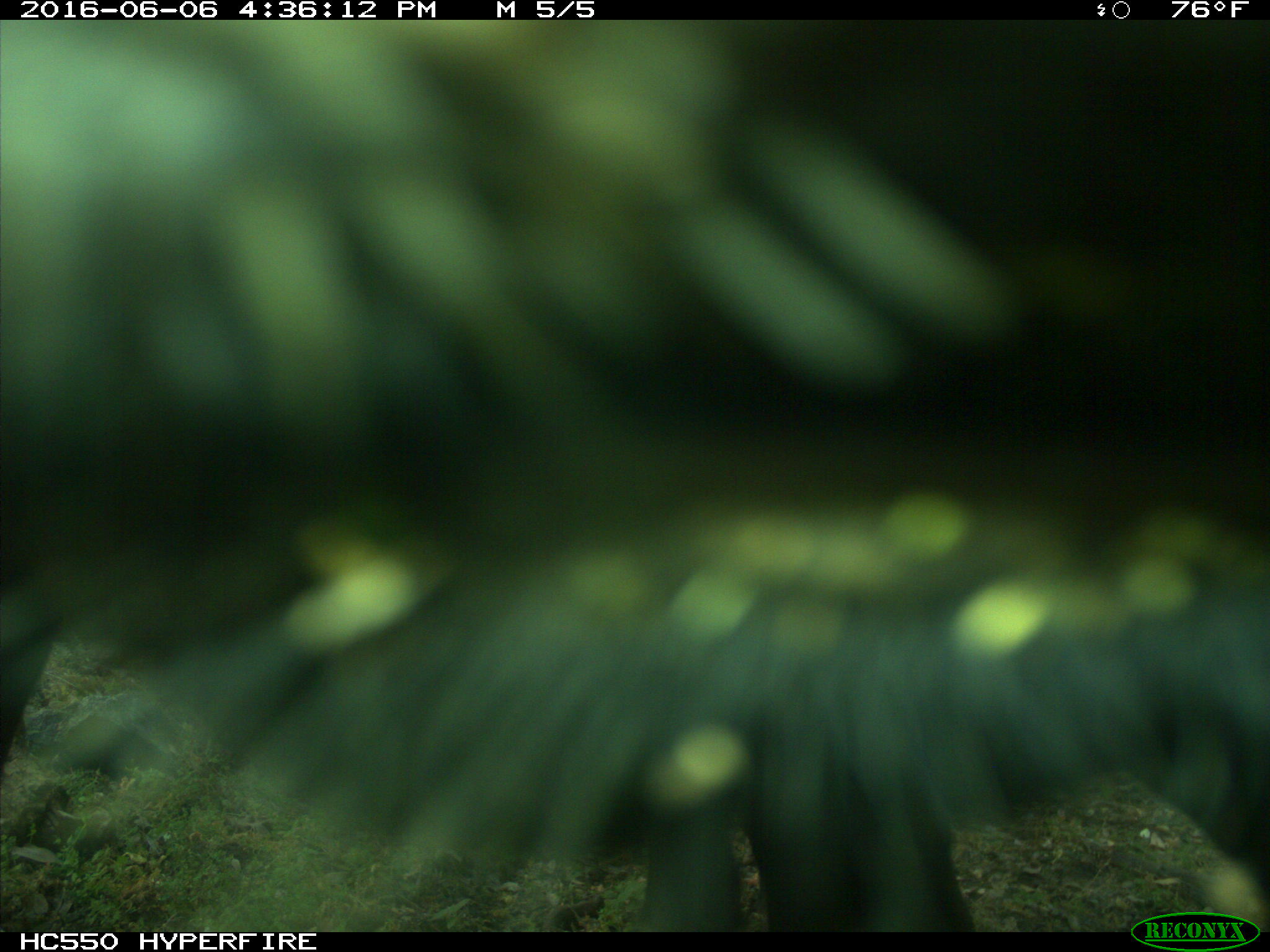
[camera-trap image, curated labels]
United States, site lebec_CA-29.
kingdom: Animalia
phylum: Chordata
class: Mammalia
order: Artiodactyla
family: Bovidae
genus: Bos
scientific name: Bos taurus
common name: domestic cow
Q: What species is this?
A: Bos taurus (domestic cow).